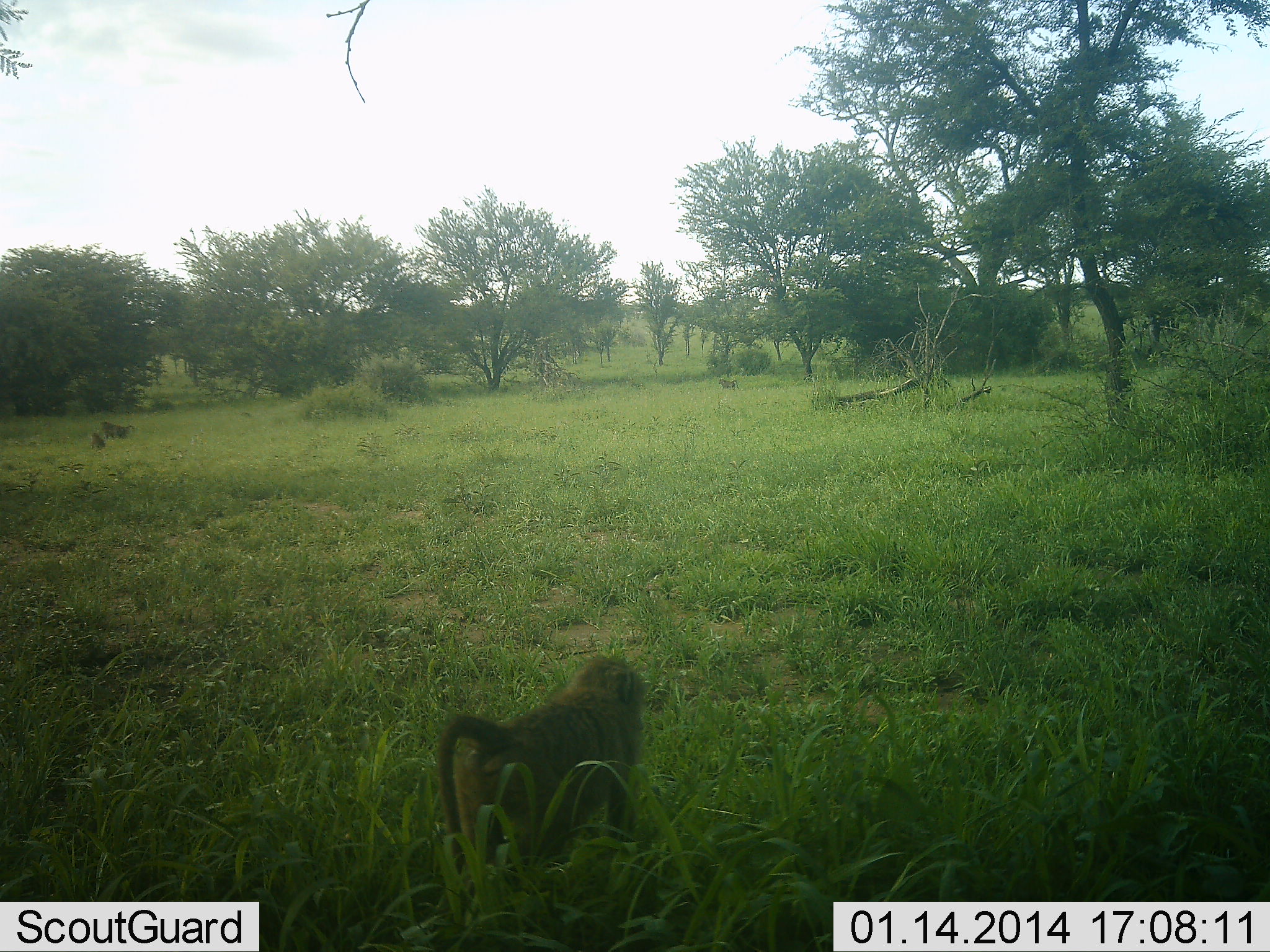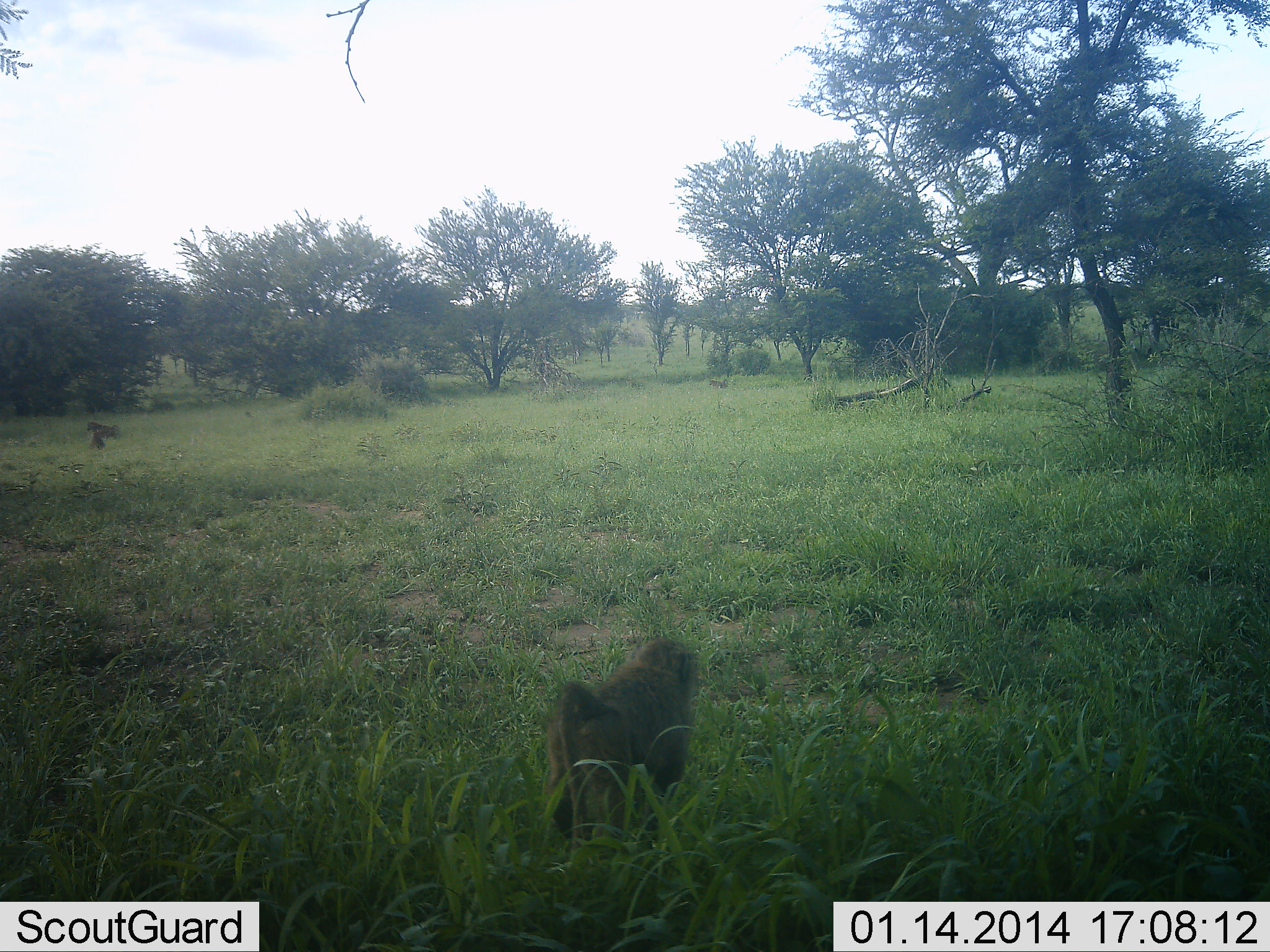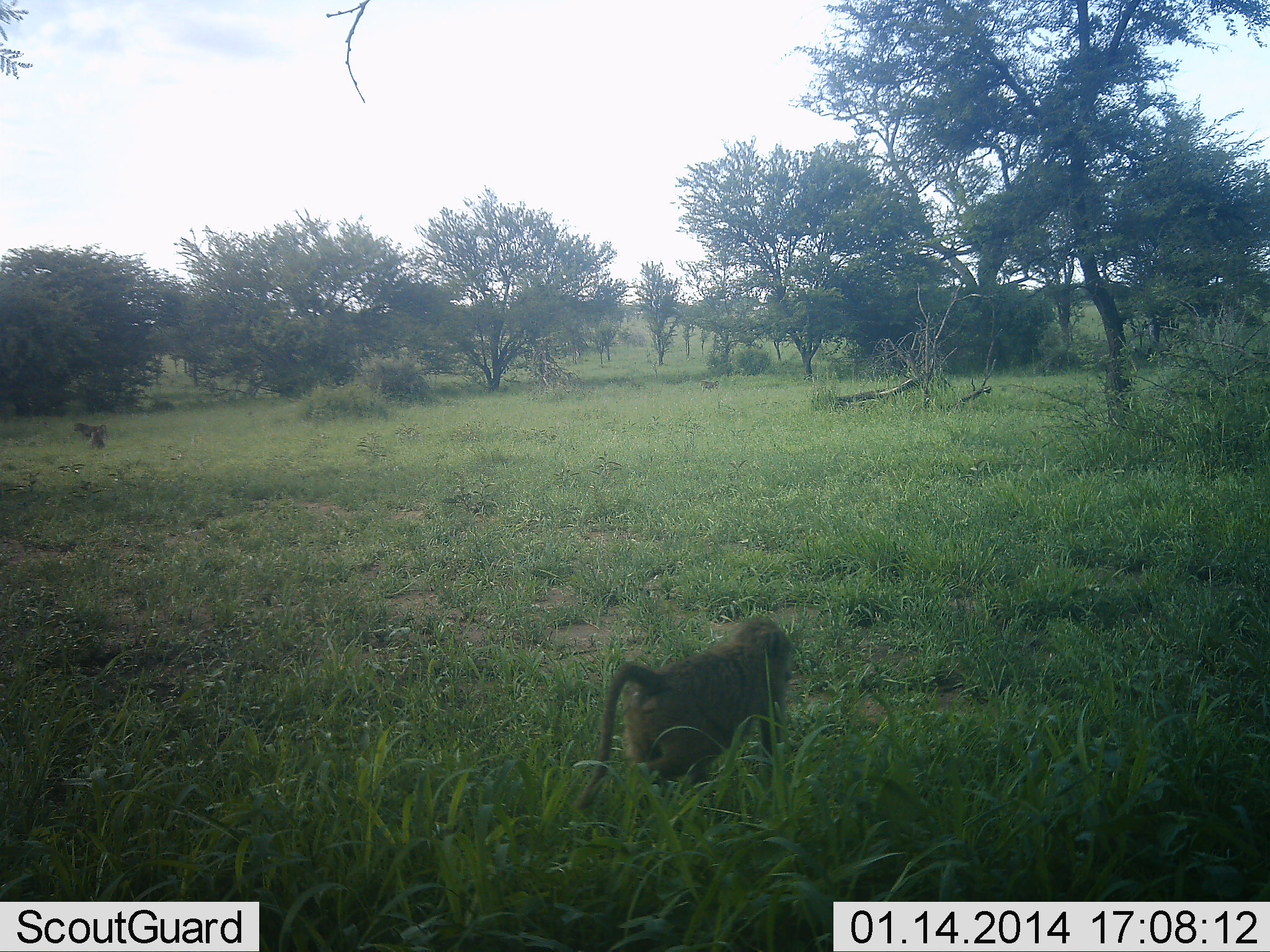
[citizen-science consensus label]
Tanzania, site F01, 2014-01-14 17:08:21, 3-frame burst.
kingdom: Animalia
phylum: Chordata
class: Mammalia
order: Primates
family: Cercopithecidae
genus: Papio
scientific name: Papio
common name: baboon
Baboon (Papio), count 4. Behavior (volunteer vote fractions): standing 10%, resting 10%, moving 100%, interacting 0%. Young present (vote fraction): 0%. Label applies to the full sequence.